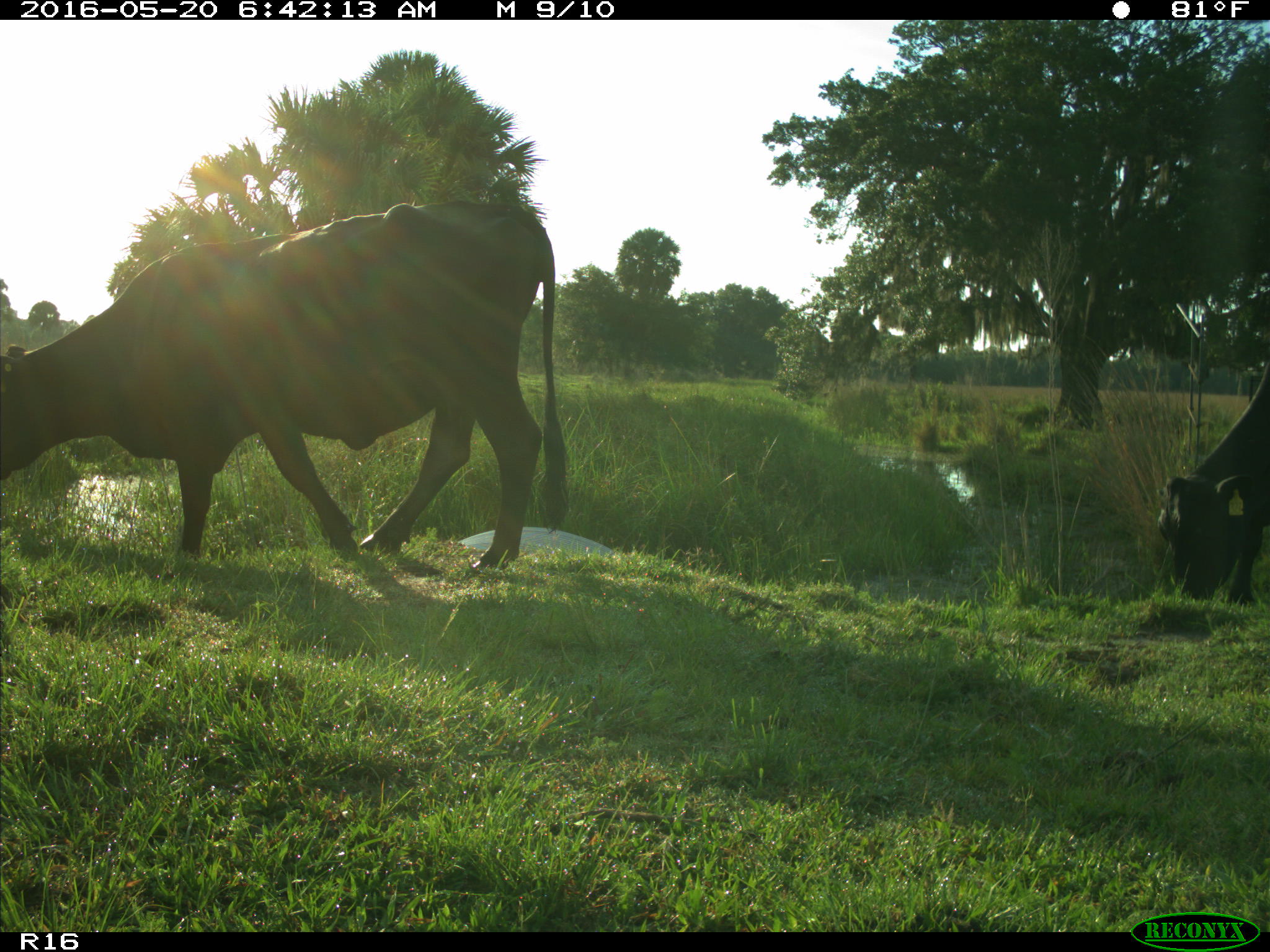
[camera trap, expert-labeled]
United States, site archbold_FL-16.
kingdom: Animalia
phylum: Chordata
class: Mammalia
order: Artiodactyla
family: Bovidae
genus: Bos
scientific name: Bos taurus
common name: domestic cow